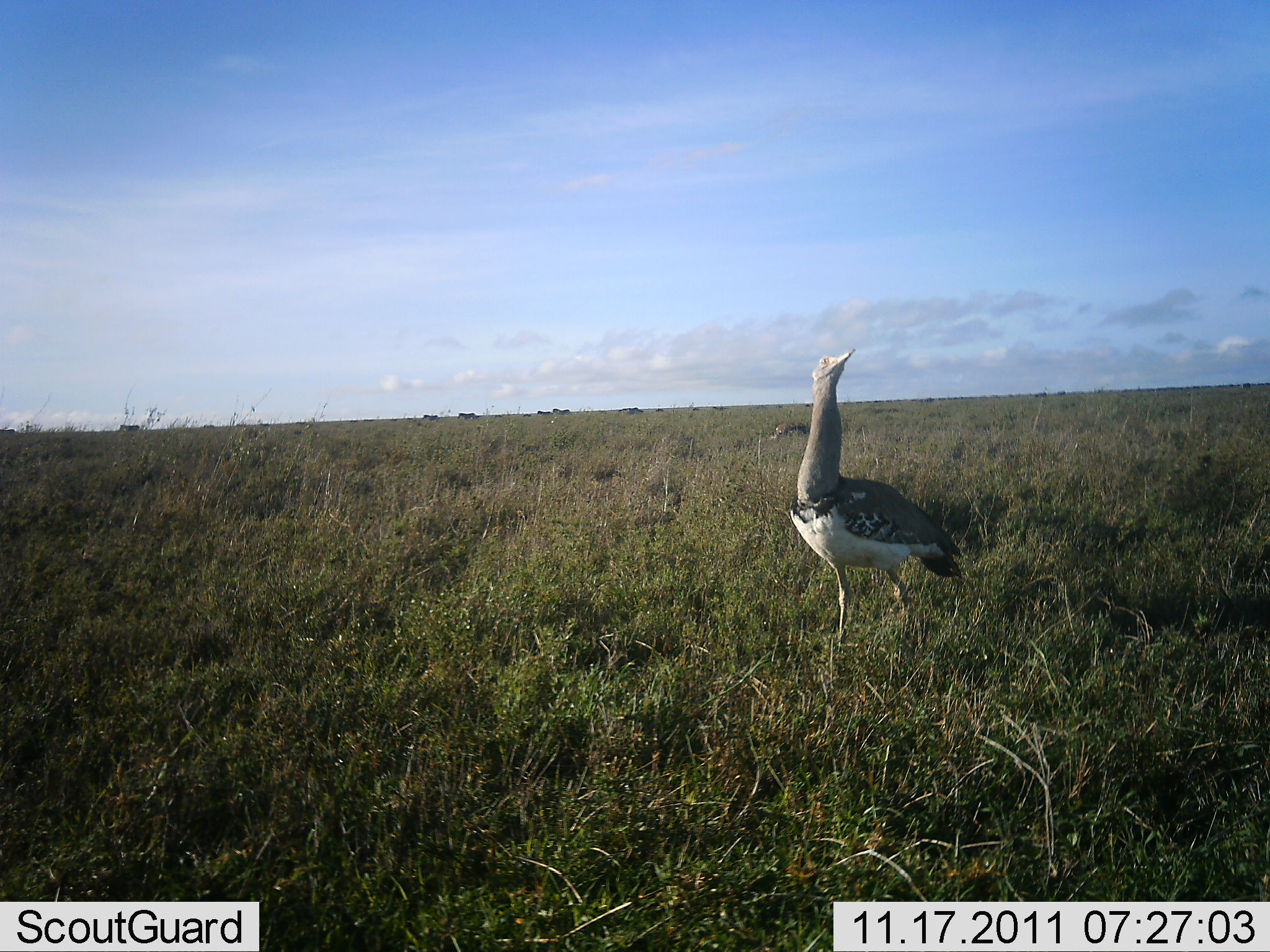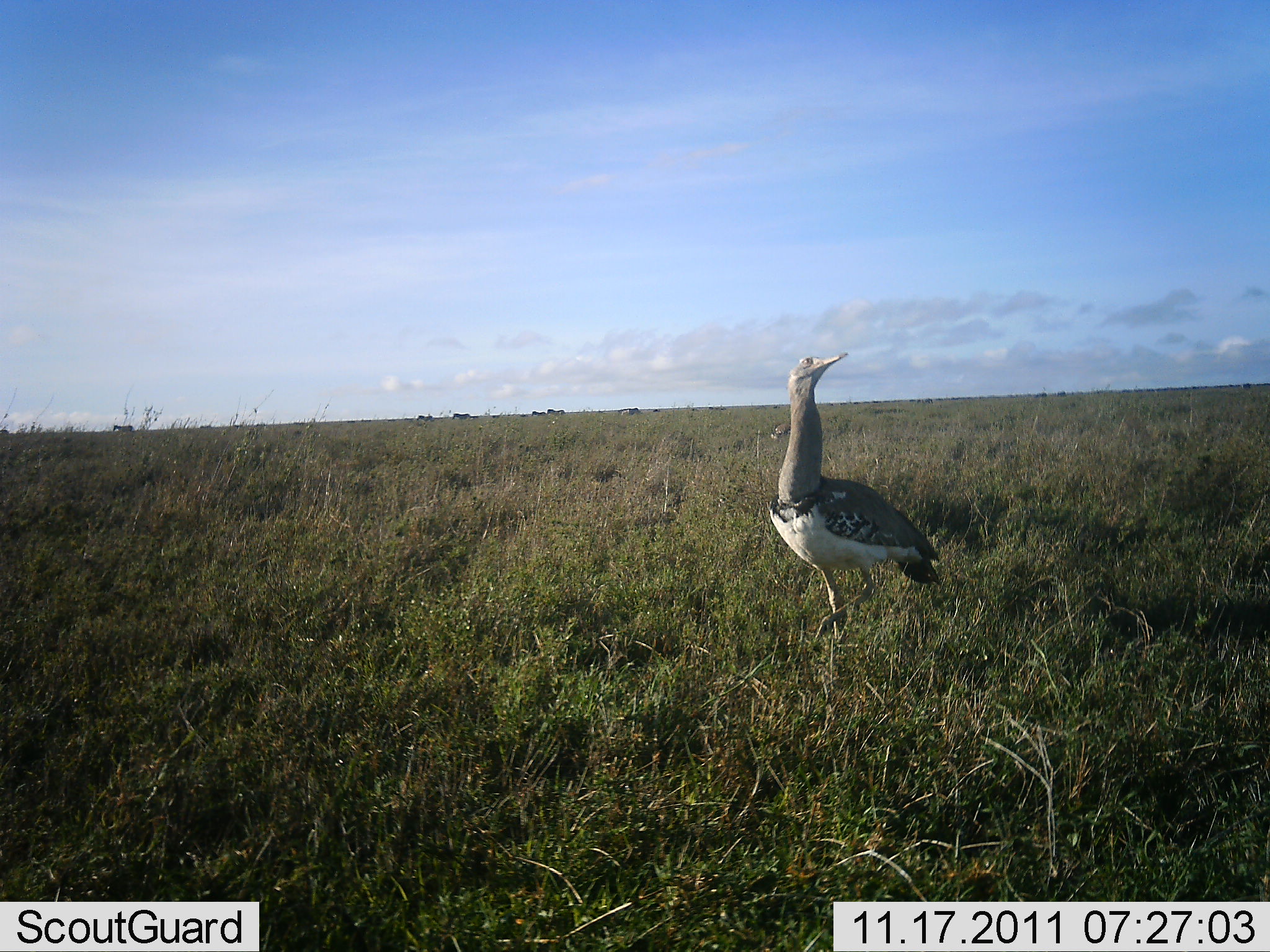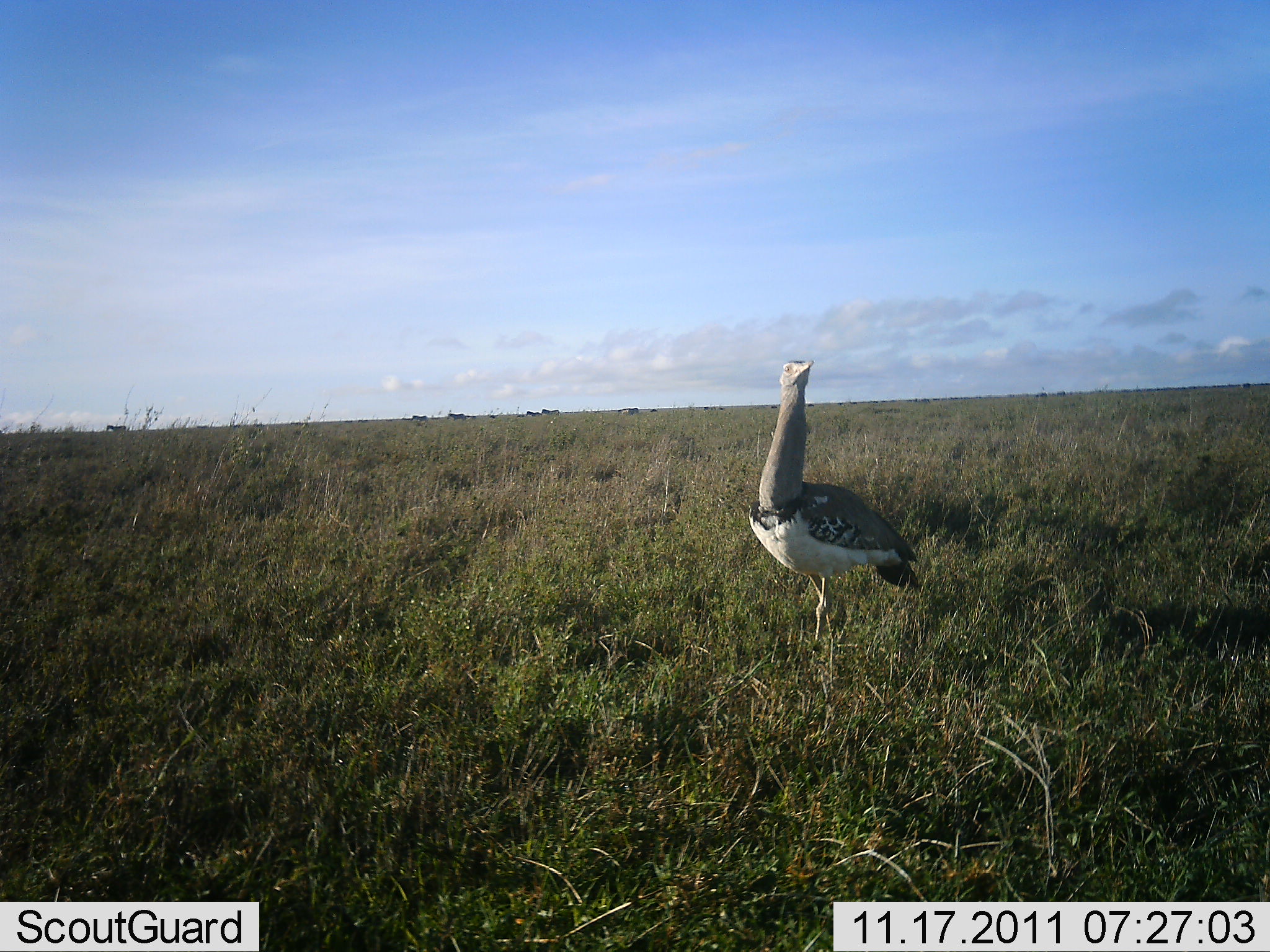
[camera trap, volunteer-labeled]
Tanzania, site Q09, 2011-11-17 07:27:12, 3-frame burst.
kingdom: Animalia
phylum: Chordata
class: Aves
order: Otidiformes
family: Otididae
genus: Ardeotis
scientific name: Ardeotis kori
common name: kori bustard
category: koribustard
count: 1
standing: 64%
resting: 0%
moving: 43%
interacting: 0%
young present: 0%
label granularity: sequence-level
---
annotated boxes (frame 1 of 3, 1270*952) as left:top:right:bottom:
animal: 786:347:963:650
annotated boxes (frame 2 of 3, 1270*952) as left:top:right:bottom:
animal: 765:350:943:655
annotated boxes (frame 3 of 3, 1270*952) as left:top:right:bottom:
animal: 745:358:923:668